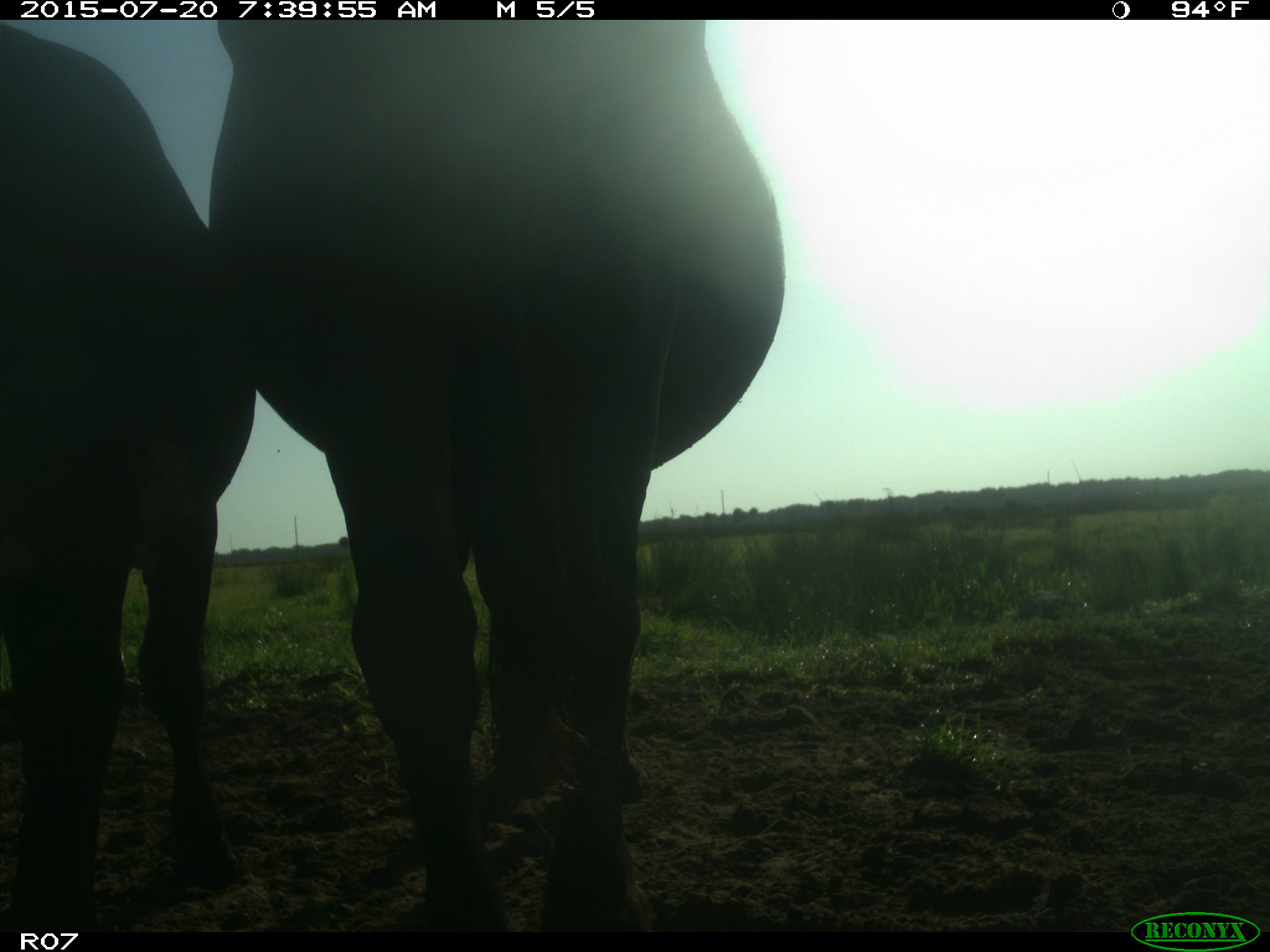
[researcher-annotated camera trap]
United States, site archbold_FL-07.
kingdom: Animalia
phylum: Chordata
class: Mammalia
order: Artiodactyla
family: Bovidae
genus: Bos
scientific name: Bos taurus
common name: domestic cow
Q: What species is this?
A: Bos taurus (domestic cow).